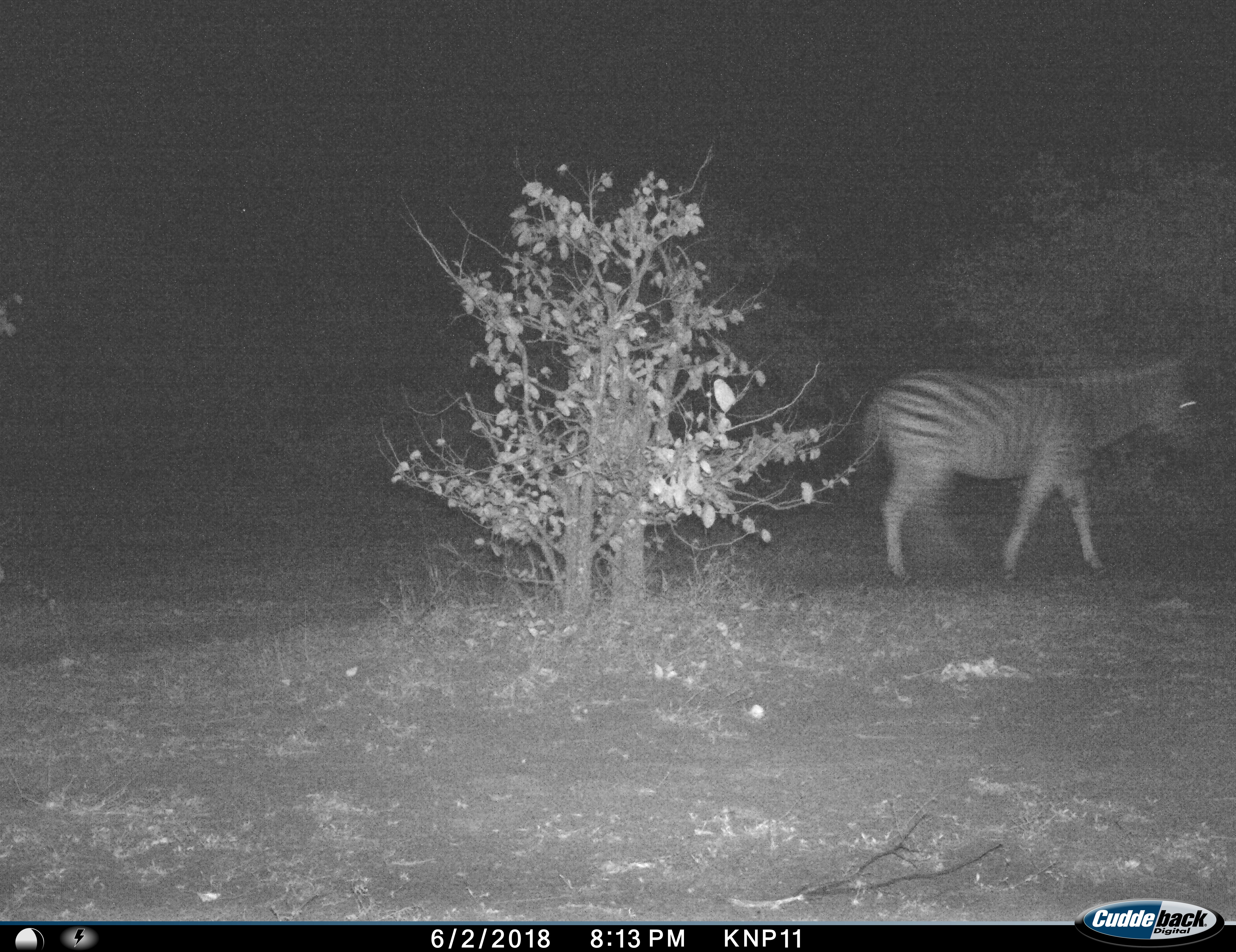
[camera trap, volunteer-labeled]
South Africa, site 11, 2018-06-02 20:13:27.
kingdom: Animalia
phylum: Chordata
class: Mammalia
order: Perissodactyla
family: Equidae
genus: Equus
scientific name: Equus quagga burchellii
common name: burchell's zebra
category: zebraburchells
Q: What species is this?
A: Zebraburchells (burchell's zebra) (Equus quagga burchellii).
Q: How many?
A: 1.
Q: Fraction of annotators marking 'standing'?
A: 30%.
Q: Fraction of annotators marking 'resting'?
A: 0%.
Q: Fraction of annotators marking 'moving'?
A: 80%.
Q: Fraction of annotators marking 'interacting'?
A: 0%.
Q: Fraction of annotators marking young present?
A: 0%.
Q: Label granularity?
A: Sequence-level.